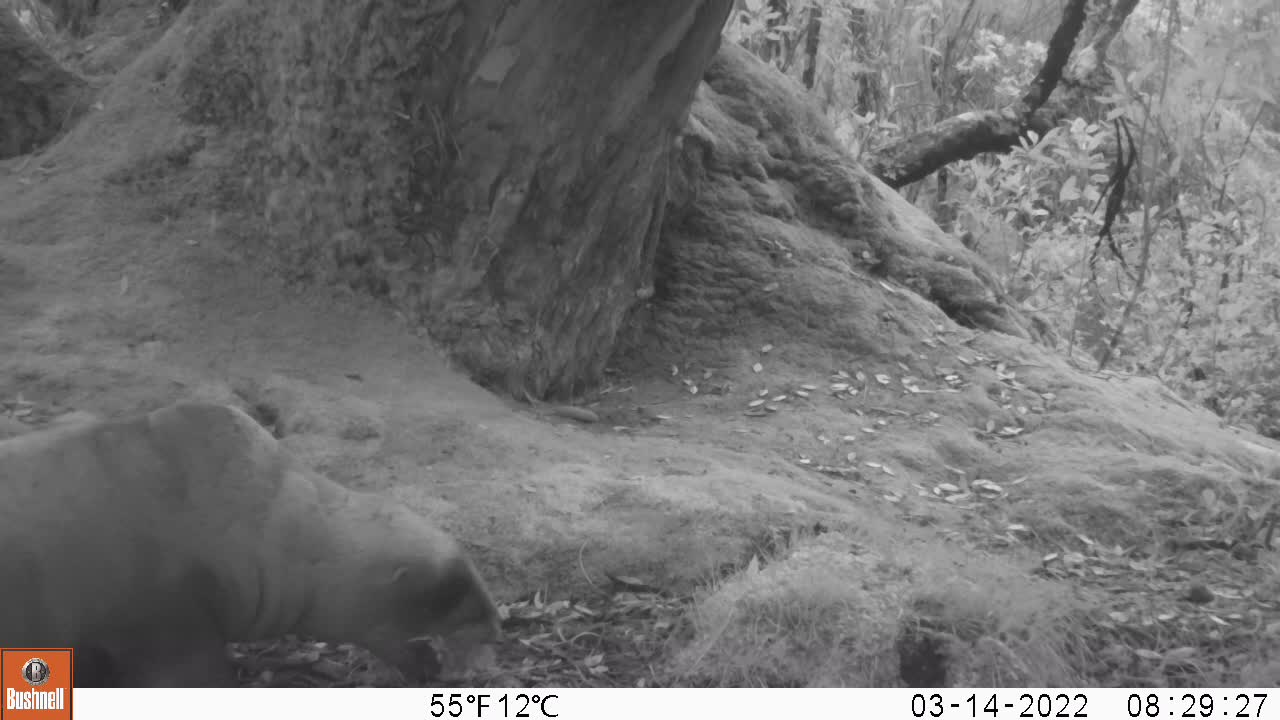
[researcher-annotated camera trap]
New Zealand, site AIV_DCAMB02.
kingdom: Animalia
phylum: Chordata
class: Mammalia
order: Carnivora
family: Otariidae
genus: Phocarctos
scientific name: Phocarctos hookeri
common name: new zealand sea lion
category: sealion